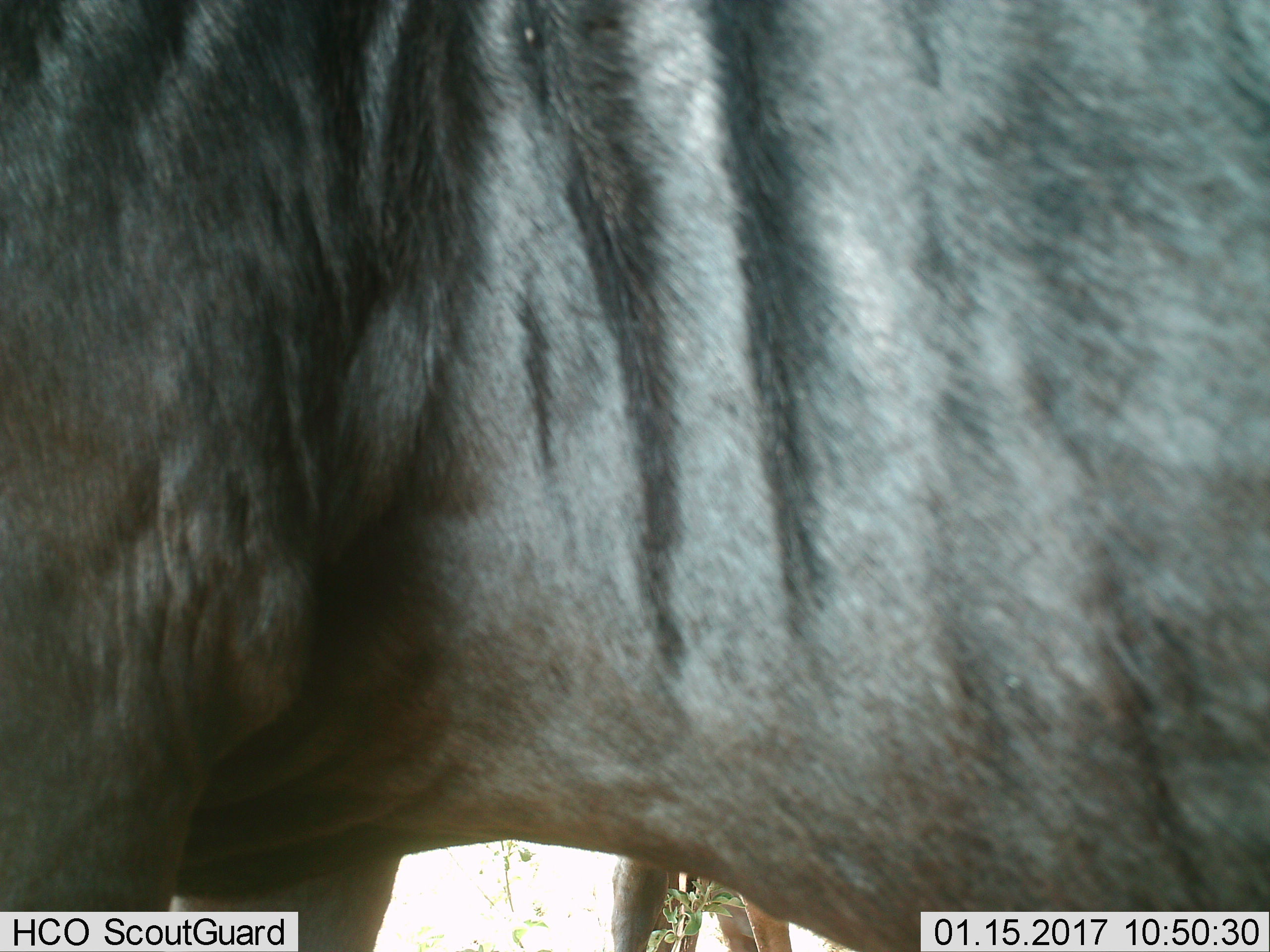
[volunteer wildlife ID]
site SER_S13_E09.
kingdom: Animalia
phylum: Chordata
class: Mammalia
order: Artiodactyla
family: Bovidae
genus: Connochaetes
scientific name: Connochaetes taurinus taurinus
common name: blue wildebeest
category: wildebeestblue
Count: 2.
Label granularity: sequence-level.